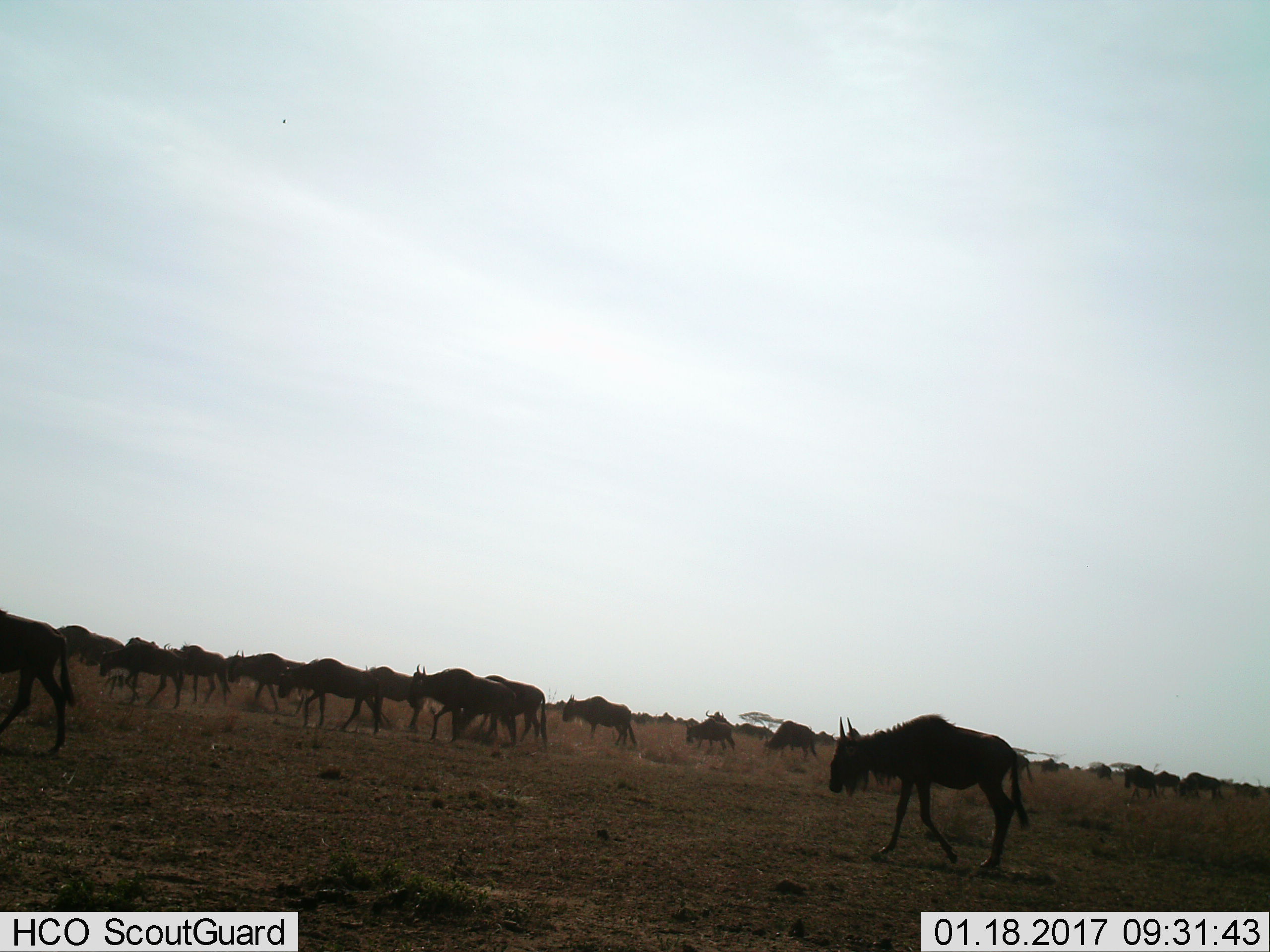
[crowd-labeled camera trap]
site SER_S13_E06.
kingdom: Animalia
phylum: Chordata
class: Mammalia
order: Artiodactyla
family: Bovidae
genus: Connochaetes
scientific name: Connochaetes taurinus taurinus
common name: blue wildebeest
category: wildebeestblue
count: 11-50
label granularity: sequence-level